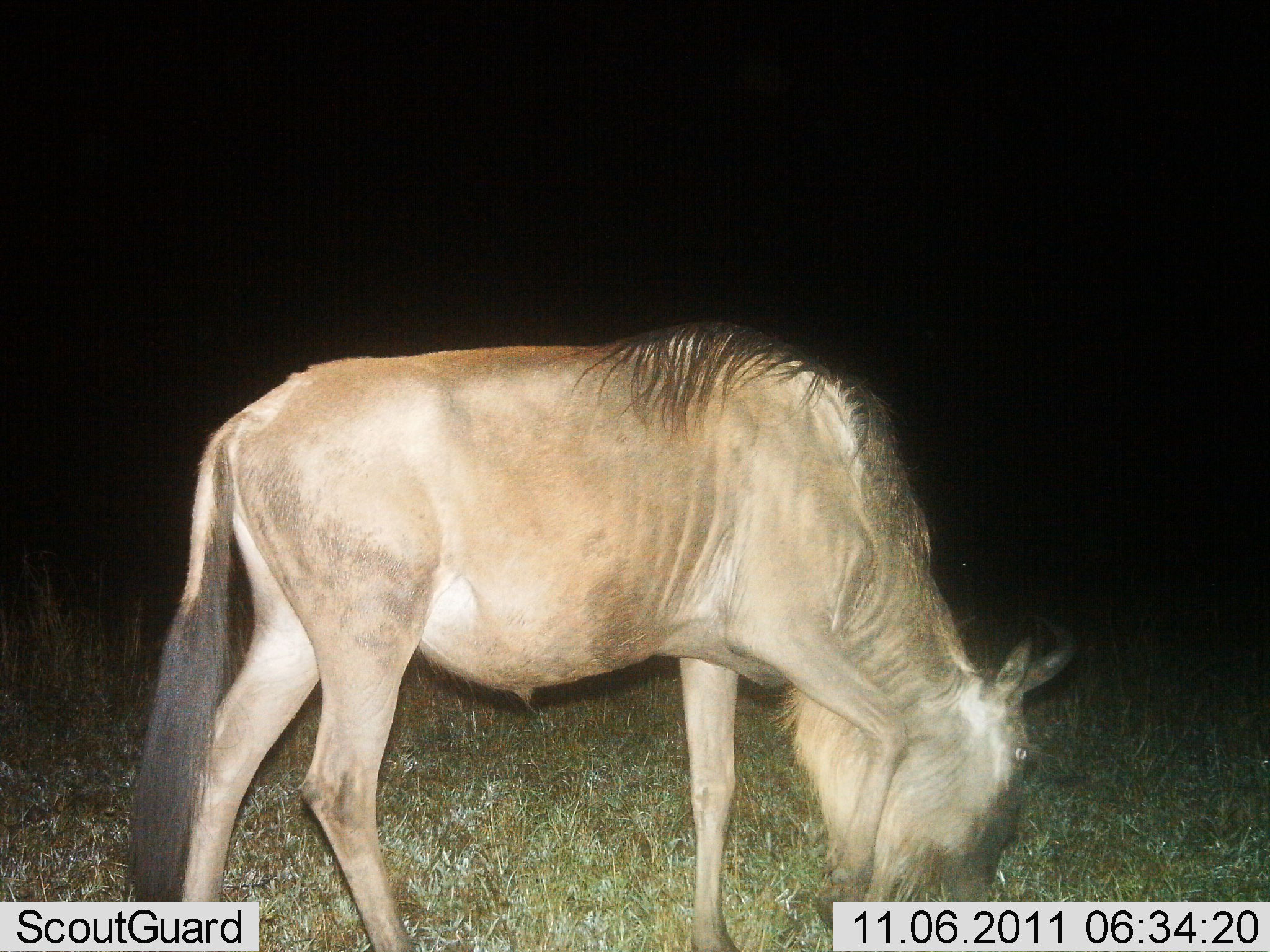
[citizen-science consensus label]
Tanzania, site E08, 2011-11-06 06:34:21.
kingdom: Animalia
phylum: Chordata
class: Mammalia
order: Artiodactyla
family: Bovidae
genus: Connochaetes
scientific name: Connochaetes taurinus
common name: blue wildebeest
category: wildebeest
Wildebeest (blue wildebeest) (Connochaetes taurinus), count 1. Behavior (volunteer vote fractions): standing 6%, resting 0%, moving 6%, interacting 0%. Young present (vote fraction): 0%. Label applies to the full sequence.